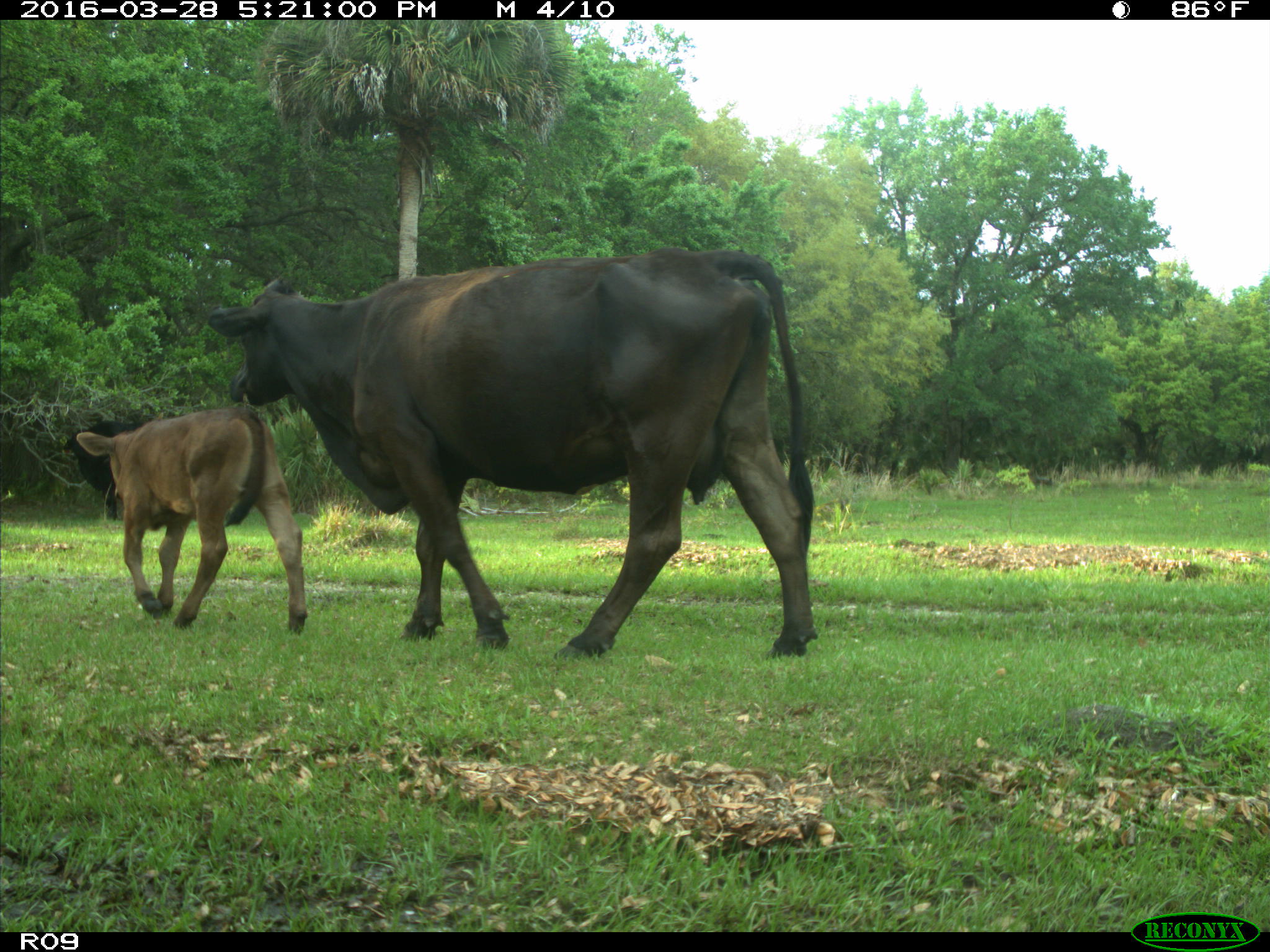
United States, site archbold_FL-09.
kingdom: Animalia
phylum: Chordata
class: Mammalia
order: Artiodactyla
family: Bovidae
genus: Bos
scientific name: Bos taurus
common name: domestic cow